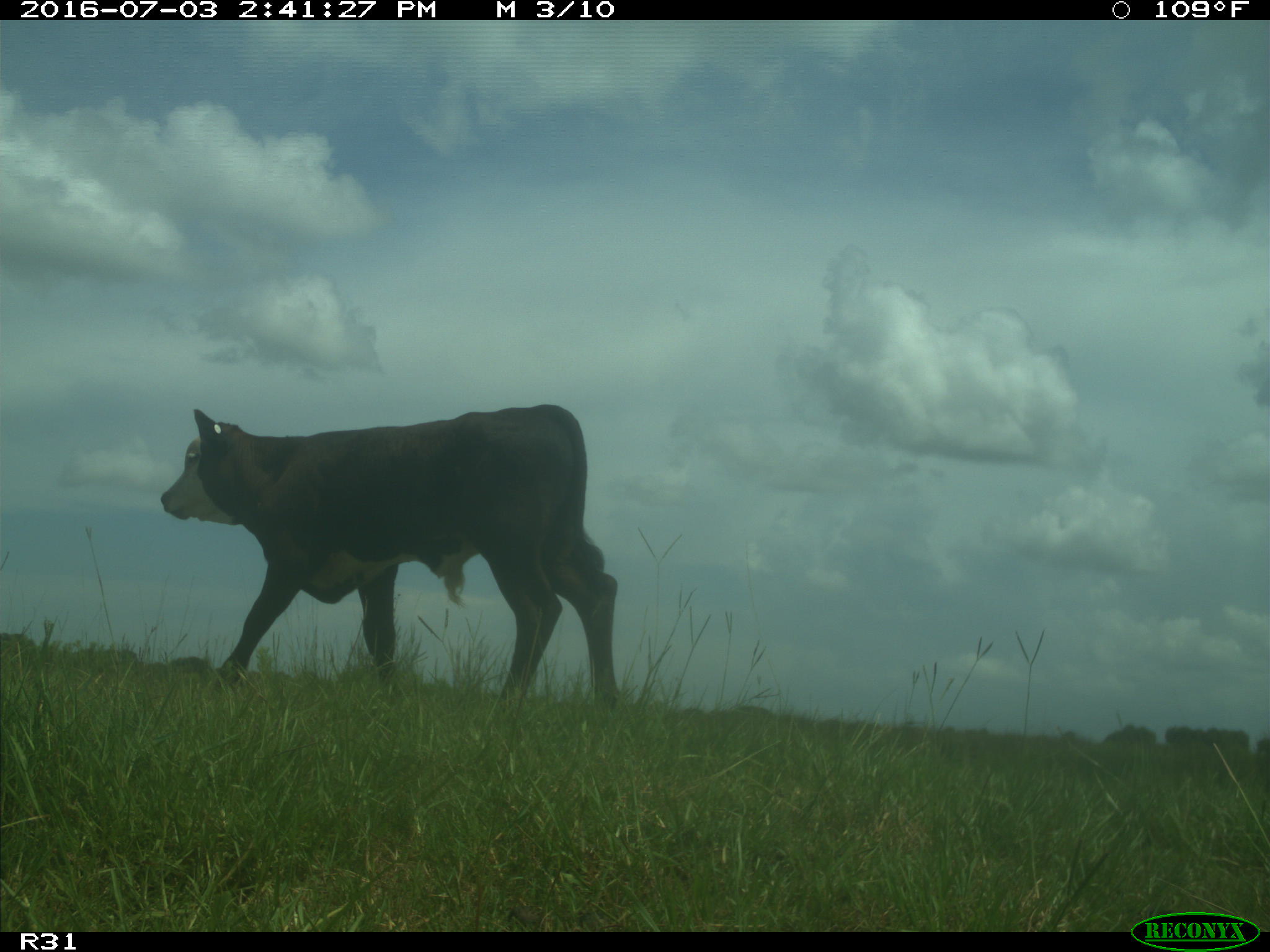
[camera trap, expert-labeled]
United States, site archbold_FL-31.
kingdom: Animalia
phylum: Chordata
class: Mammalia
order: Artiodactyla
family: Bovidae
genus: Bos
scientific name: Bos taurus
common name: domestic cow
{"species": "Bos taurus (domestic cow)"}